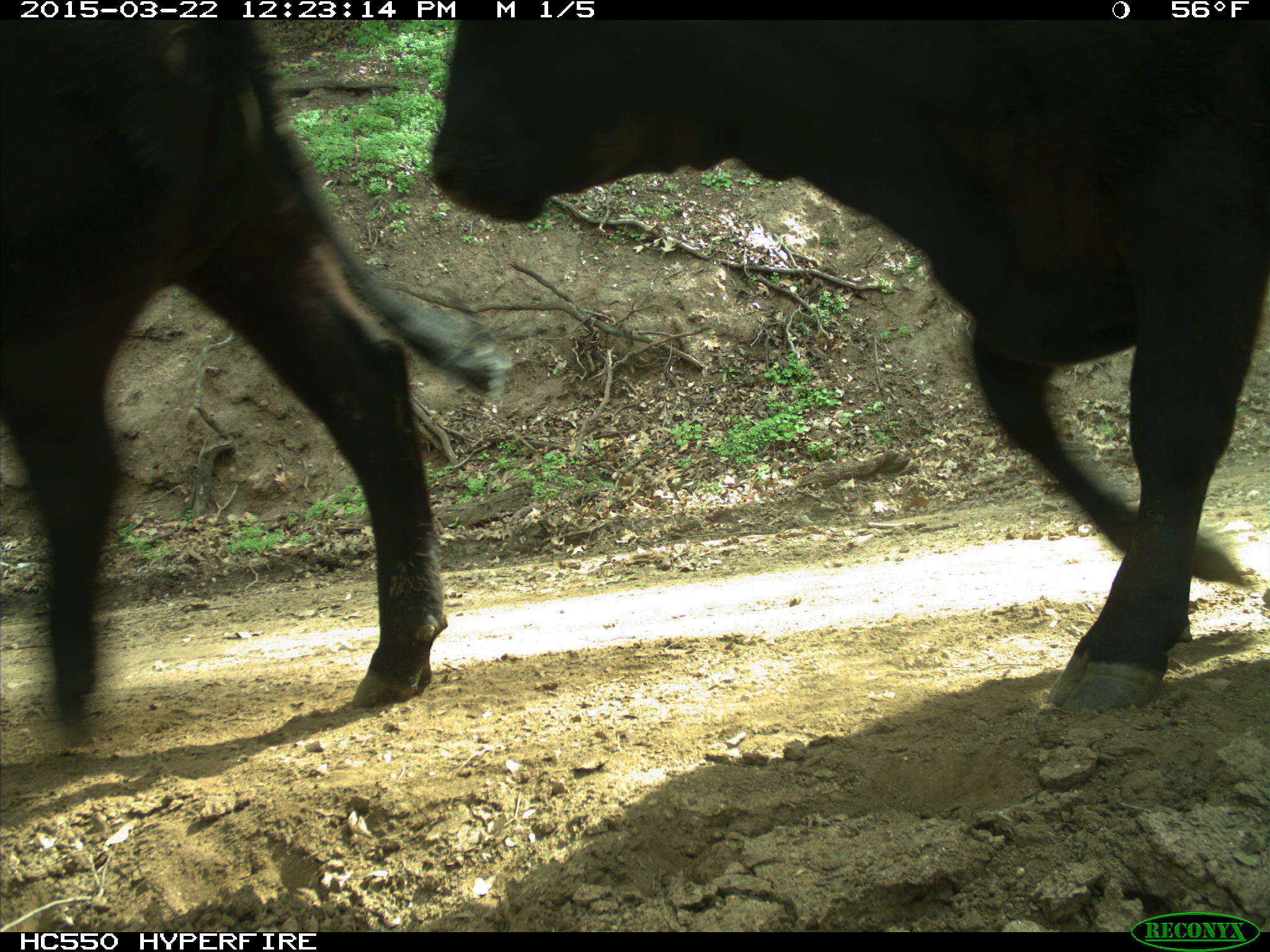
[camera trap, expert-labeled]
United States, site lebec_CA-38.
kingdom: Animalia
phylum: Chordata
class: Mammalia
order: Artiodactyla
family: Bovidae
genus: Bos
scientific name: Bos taurus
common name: domestic cow